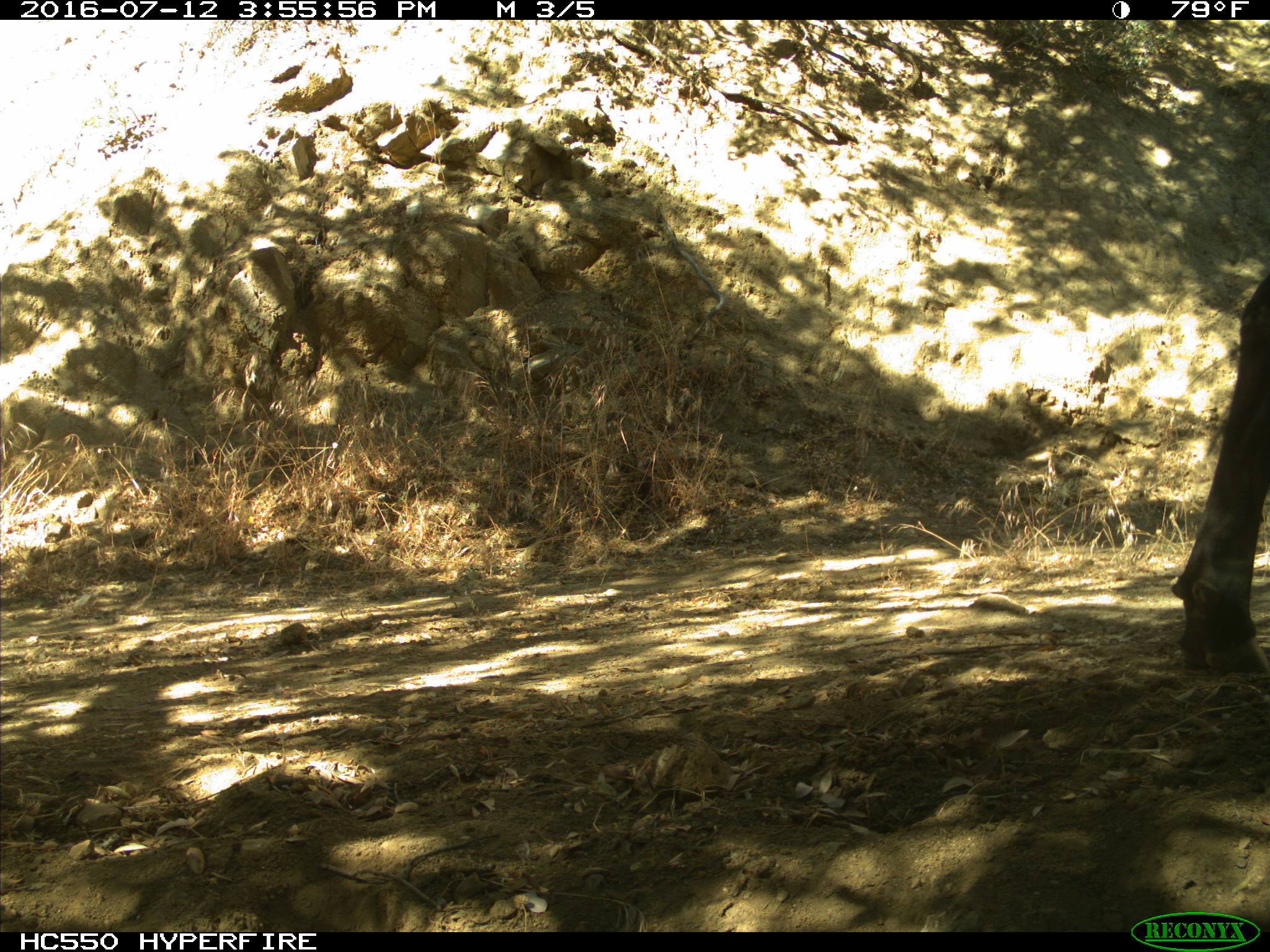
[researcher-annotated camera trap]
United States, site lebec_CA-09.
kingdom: Animalia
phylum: Chordata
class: Mammalia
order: Artiodactyla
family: Bovidae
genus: Bos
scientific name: Bos taurus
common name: domestic cow